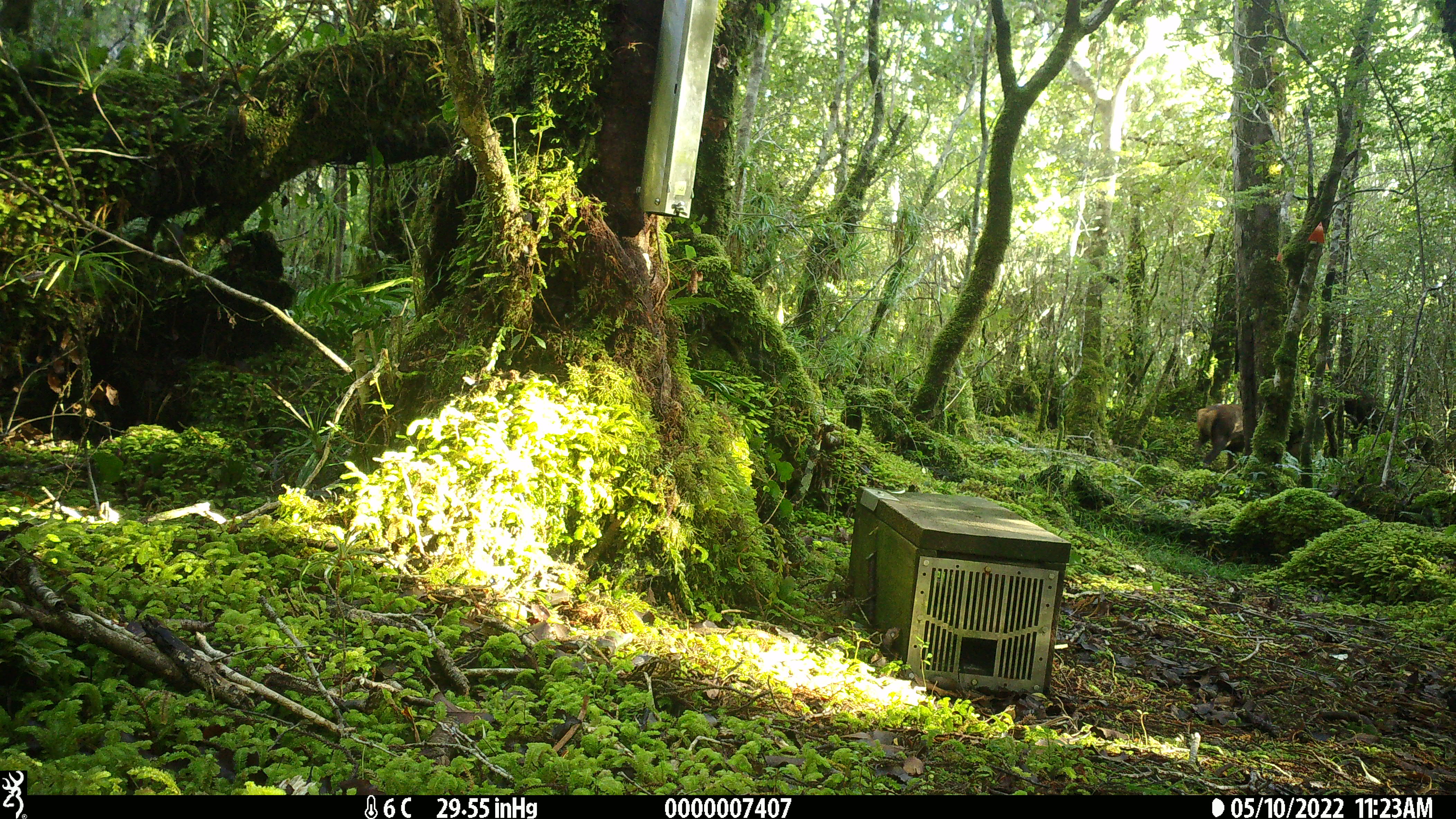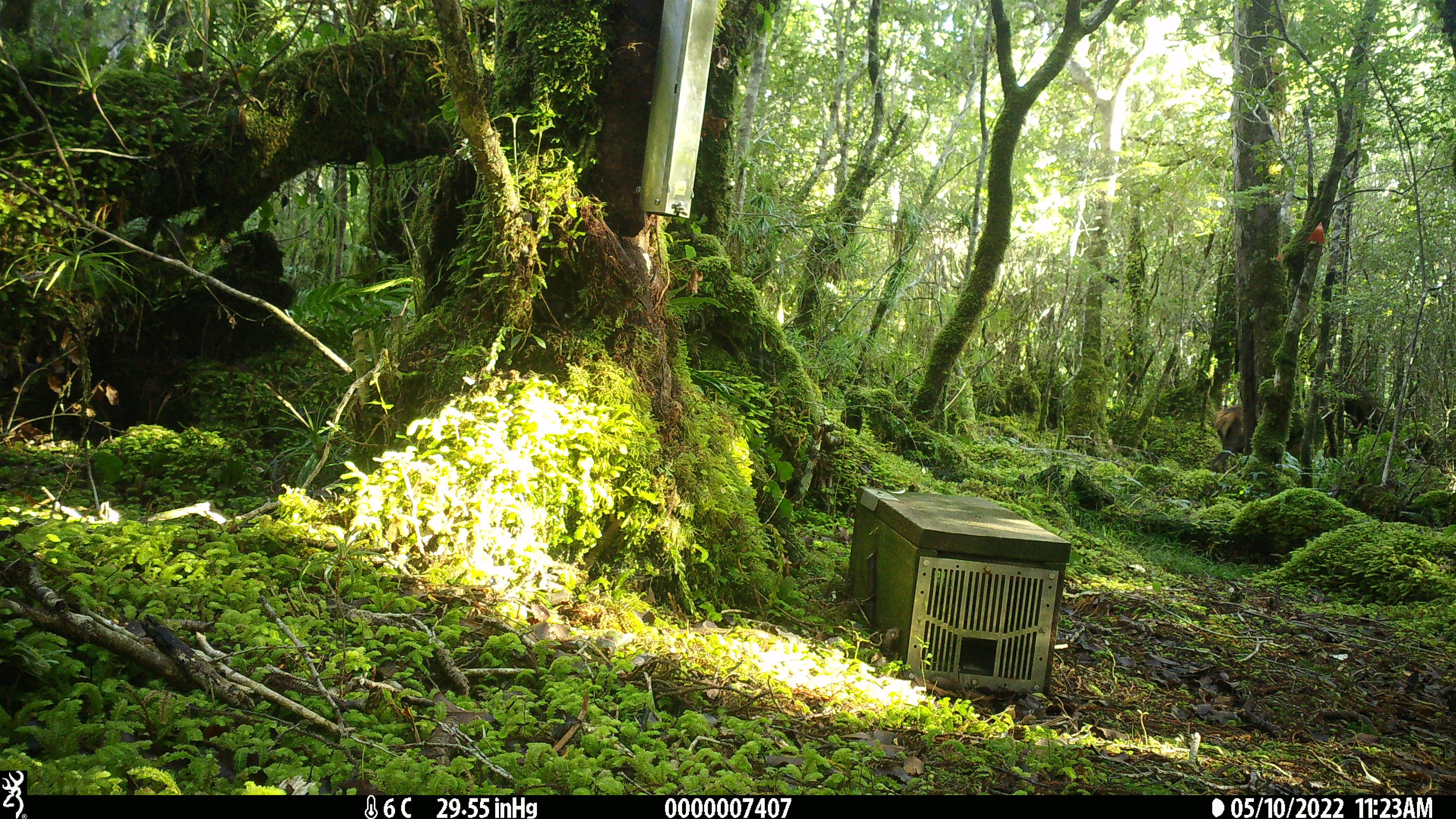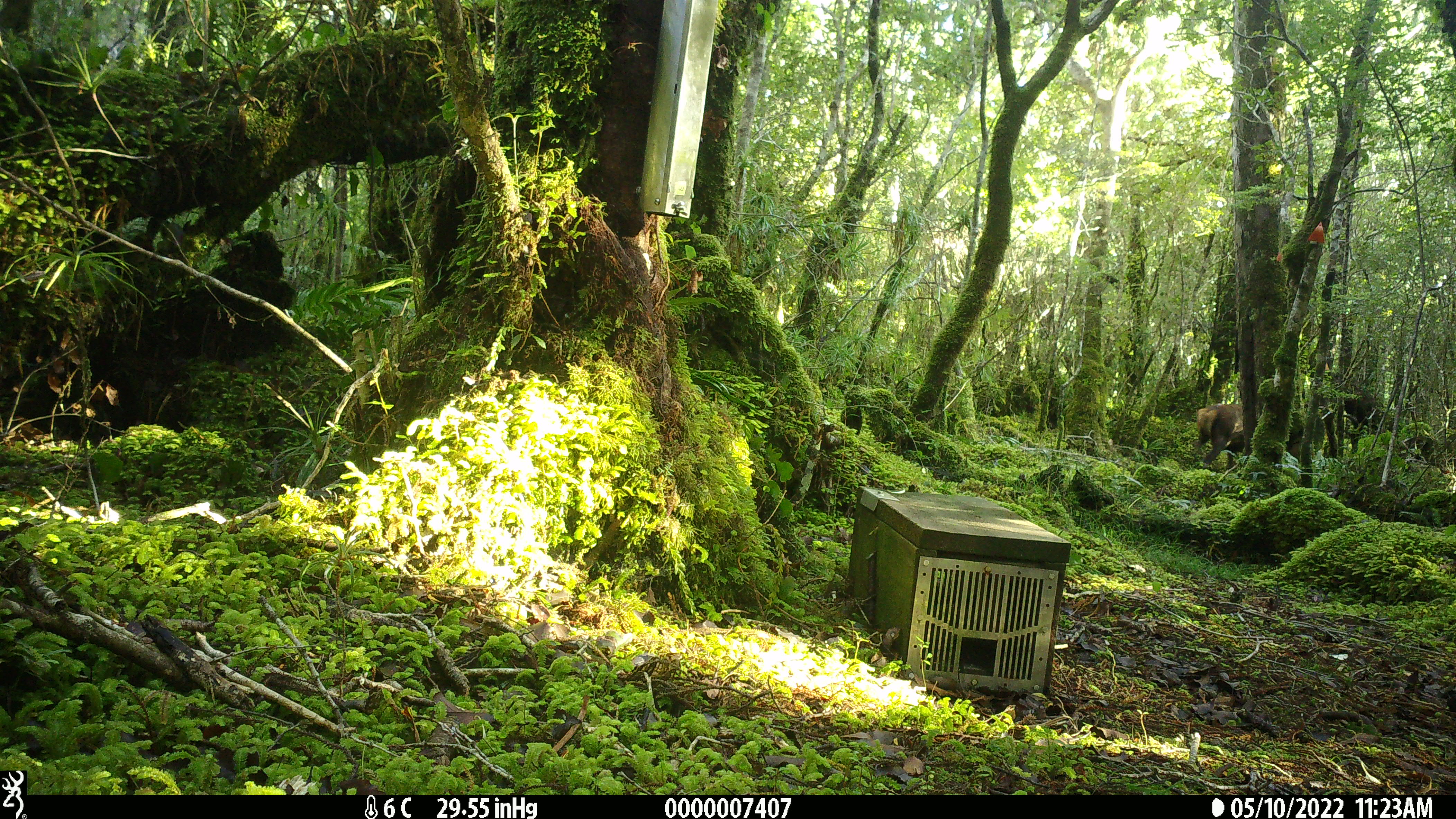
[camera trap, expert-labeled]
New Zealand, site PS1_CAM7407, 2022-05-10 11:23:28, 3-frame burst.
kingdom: Animalia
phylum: Chordata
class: Mammalia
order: Artiodactyla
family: Cervidae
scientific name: Cervidae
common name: deer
Deer (Cervidae).